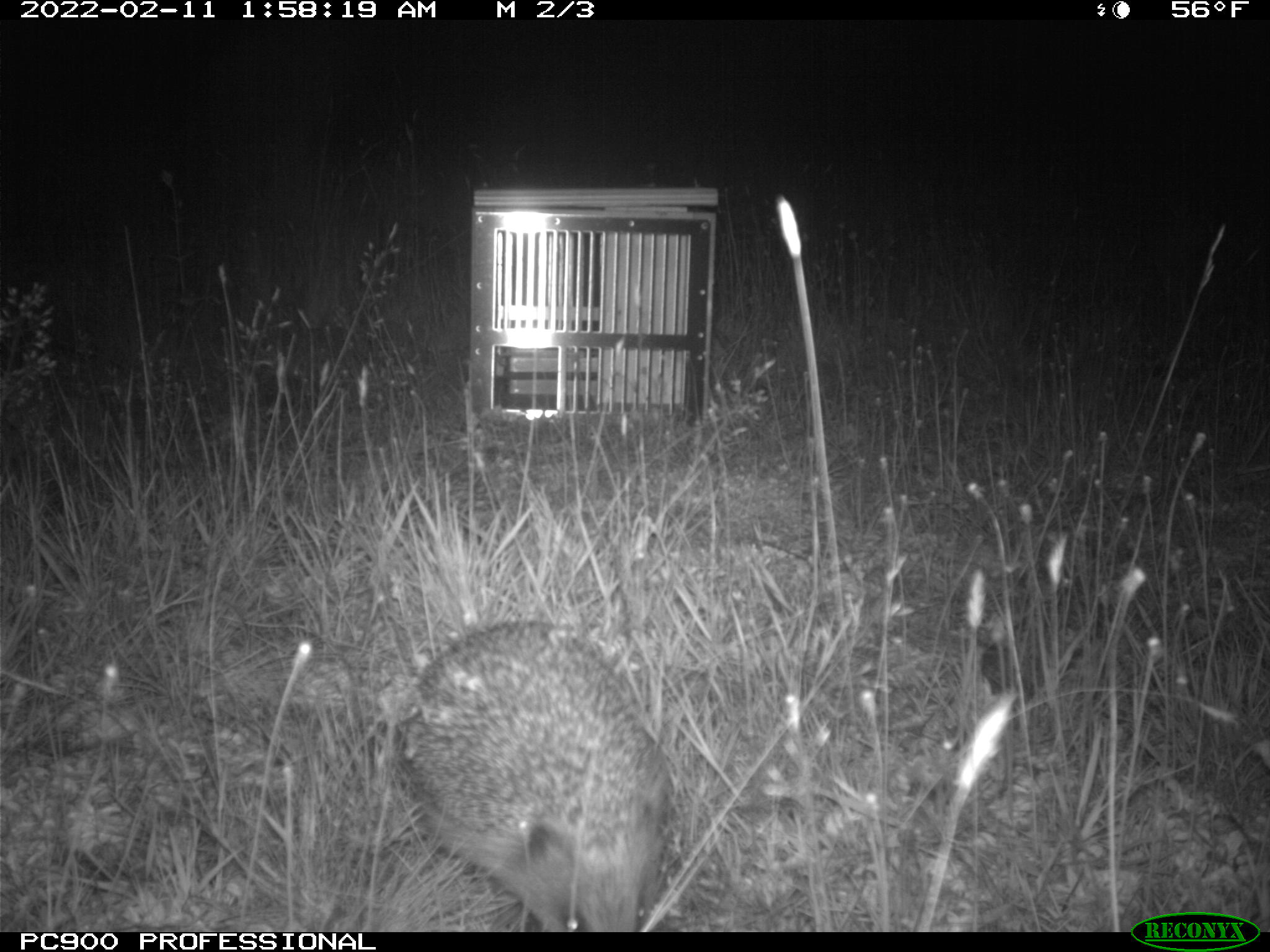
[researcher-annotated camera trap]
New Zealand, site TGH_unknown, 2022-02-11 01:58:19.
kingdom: Animalia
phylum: Chordata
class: Mammalia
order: Eulipotyphla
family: Erinaceidae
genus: Erinaceus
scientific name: Erinaceus europaeus europaeus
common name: european hedgehog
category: hedgehog